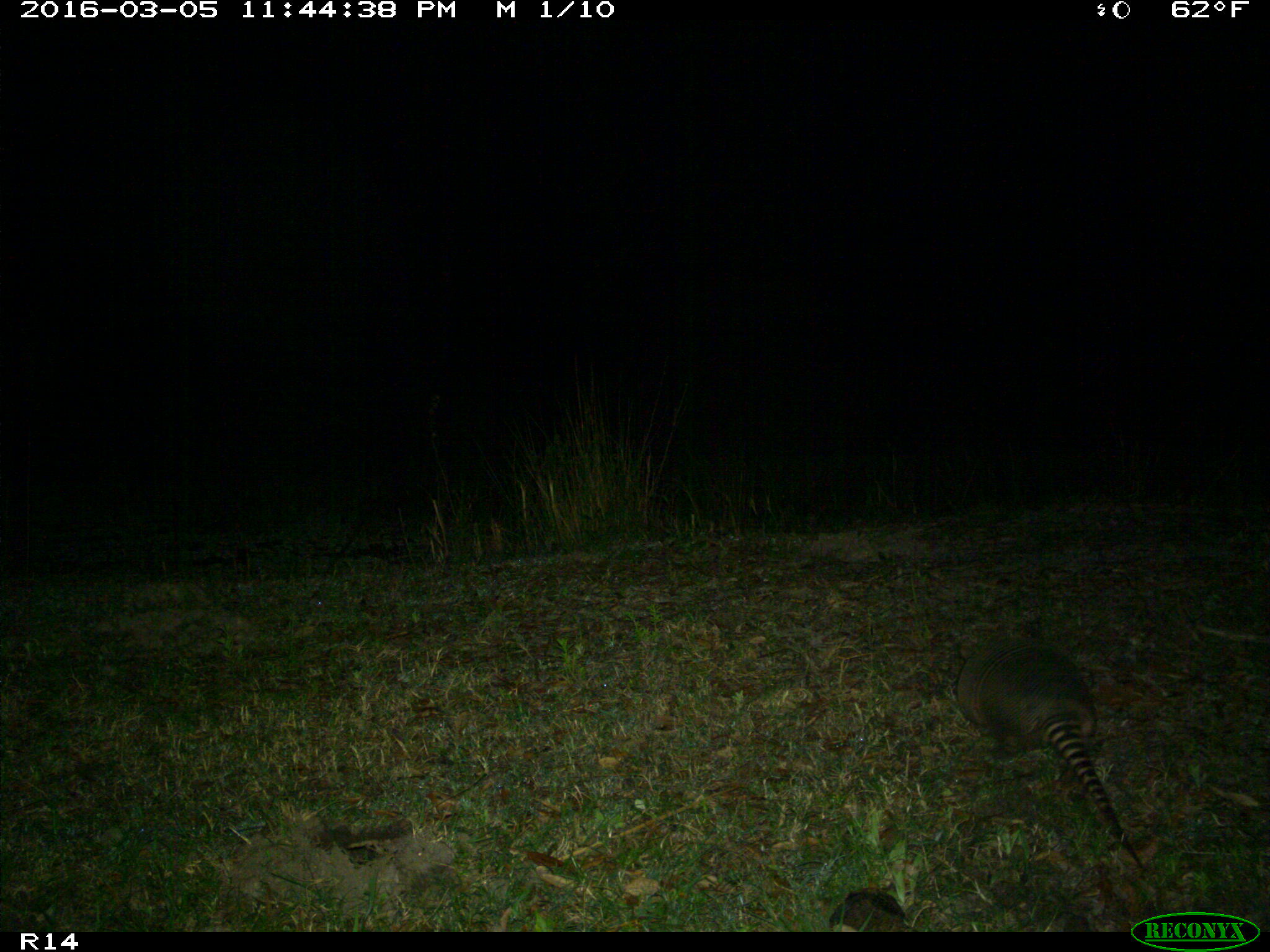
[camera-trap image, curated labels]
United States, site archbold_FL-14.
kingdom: Animalia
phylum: Chordata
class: Mammalia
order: Cingulata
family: Dasypodidae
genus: Dasypus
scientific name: Dasypus novemcinctus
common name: nine-banded armadillo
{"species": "Dasypus novemcinctus (nine-banded armadillo)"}